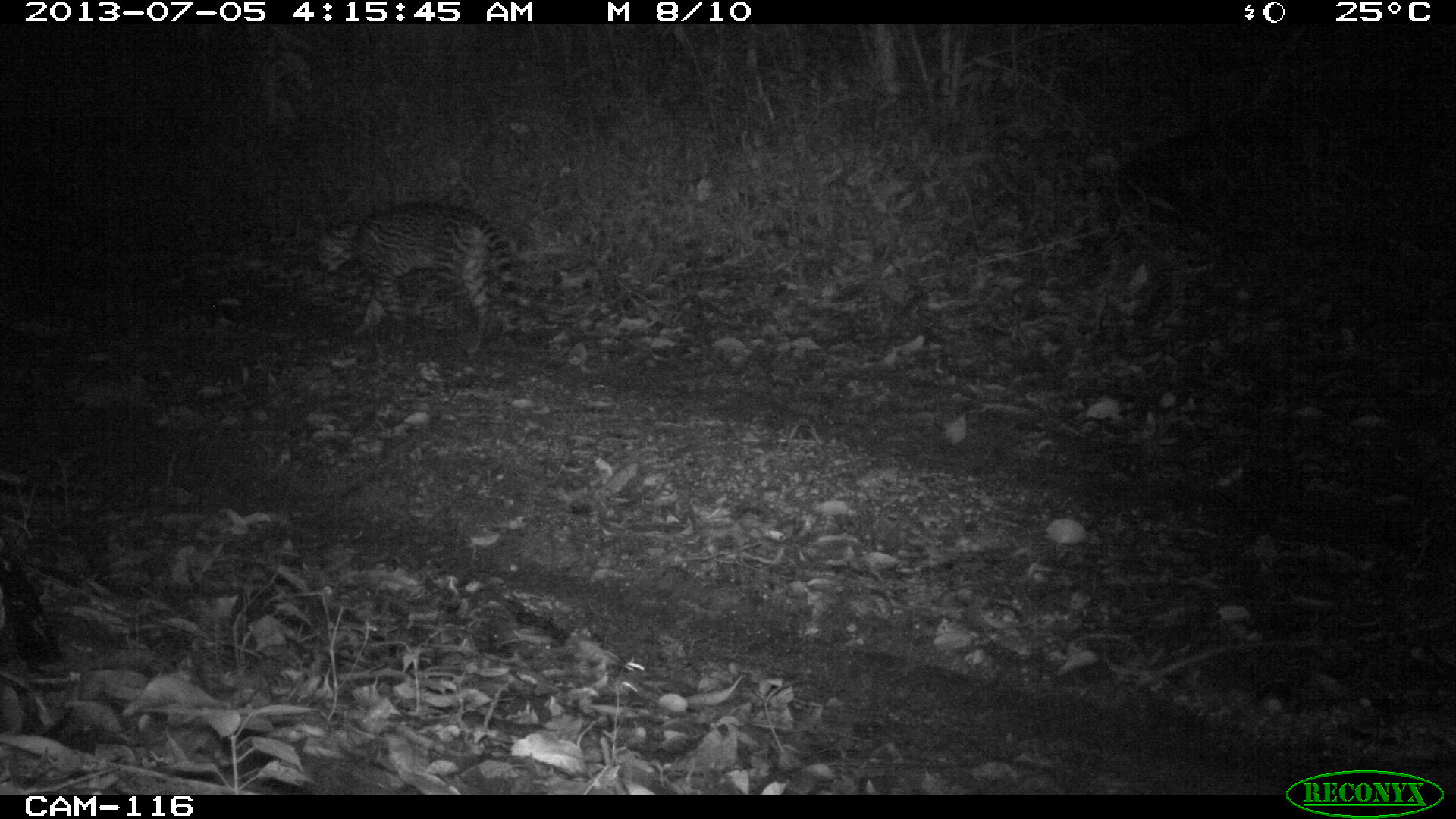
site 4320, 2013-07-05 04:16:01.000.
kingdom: Animalia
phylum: Chordata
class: Mammalia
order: Carnivora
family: Felidae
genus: Leopardus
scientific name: Leopardus pardalis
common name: ocelot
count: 1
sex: male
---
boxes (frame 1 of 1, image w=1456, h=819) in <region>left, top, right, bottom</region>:
leopardus pardalis: <region>315, 202, 516, 339</region>; <region>0, 536, 60, 674</region>